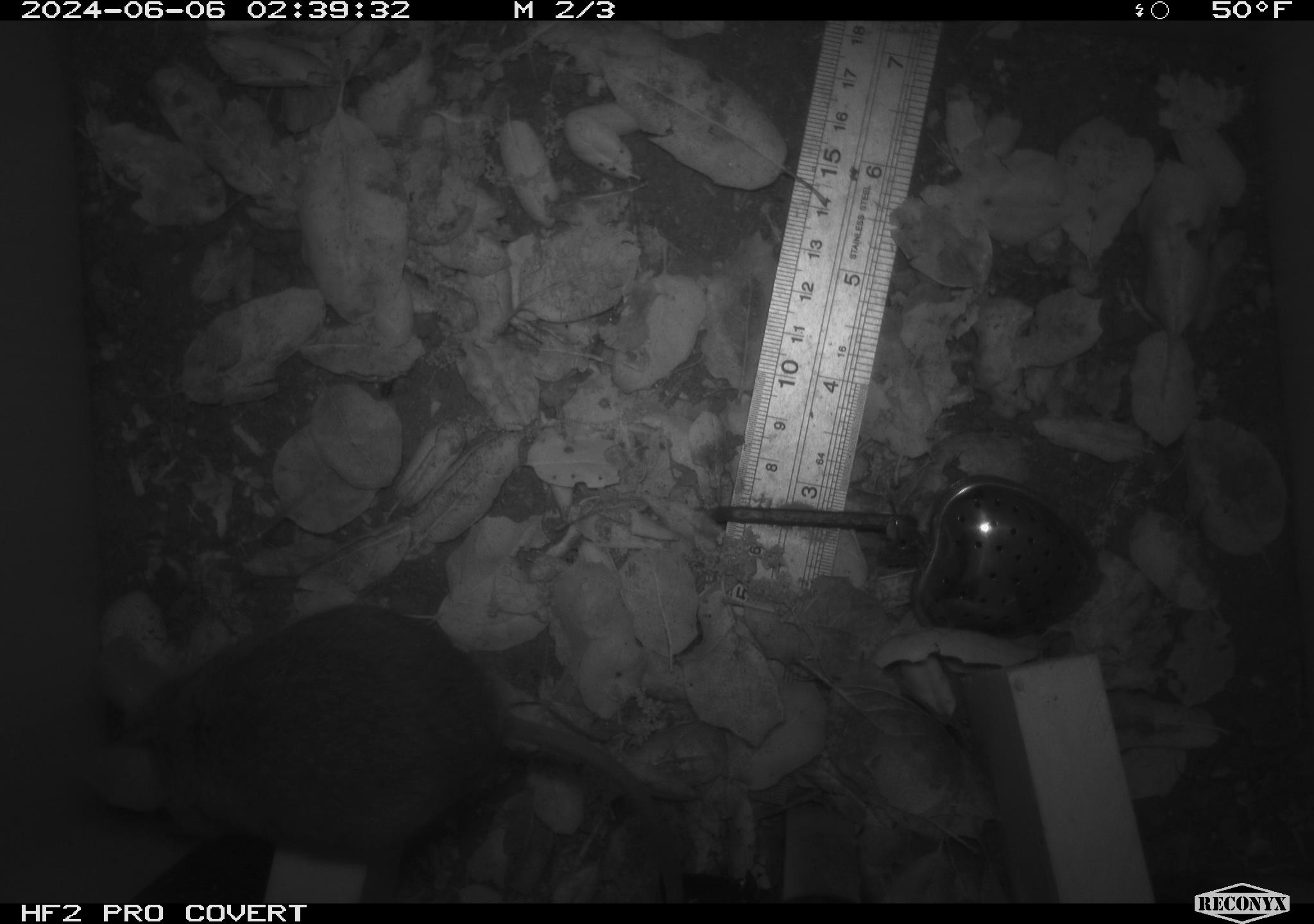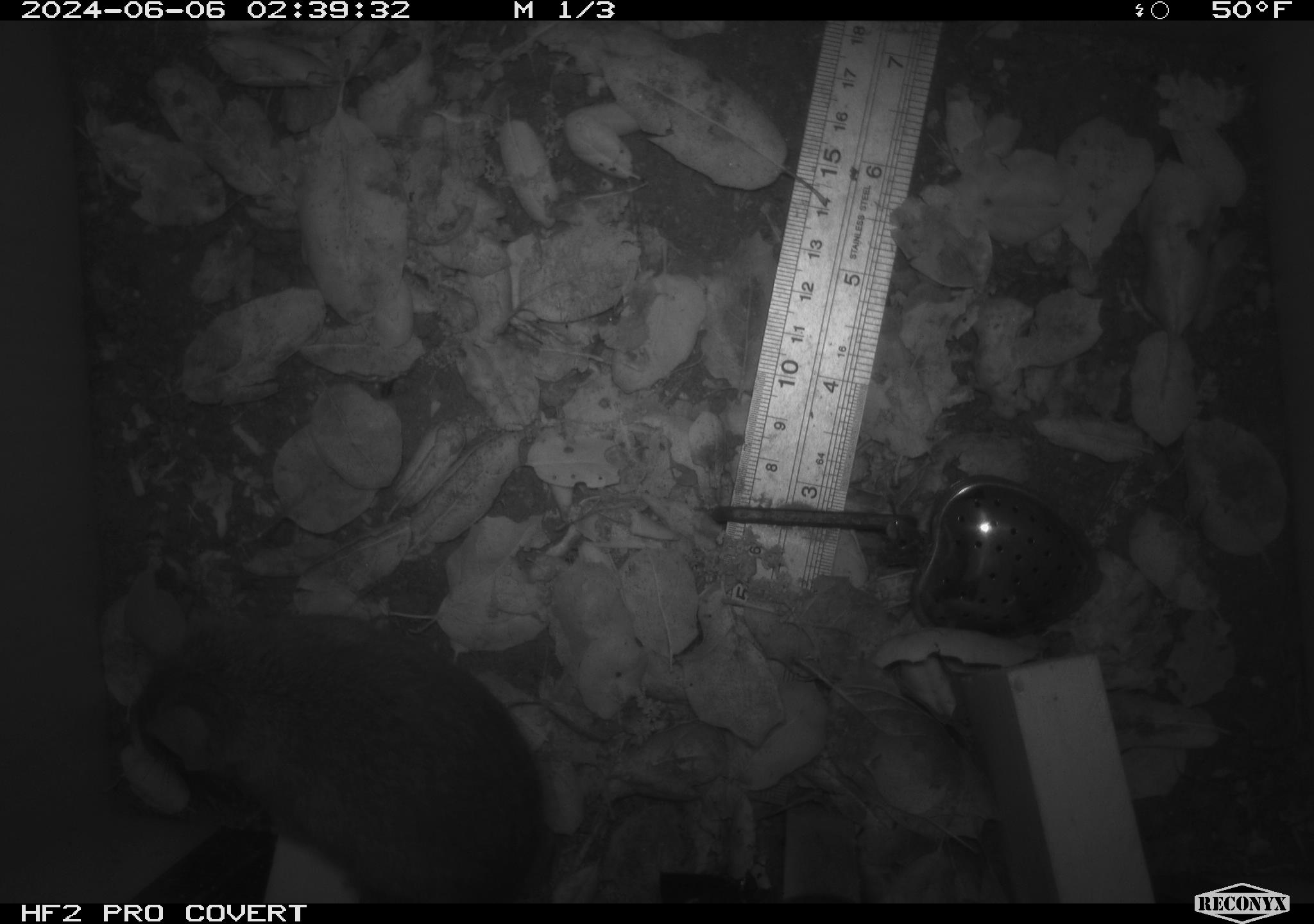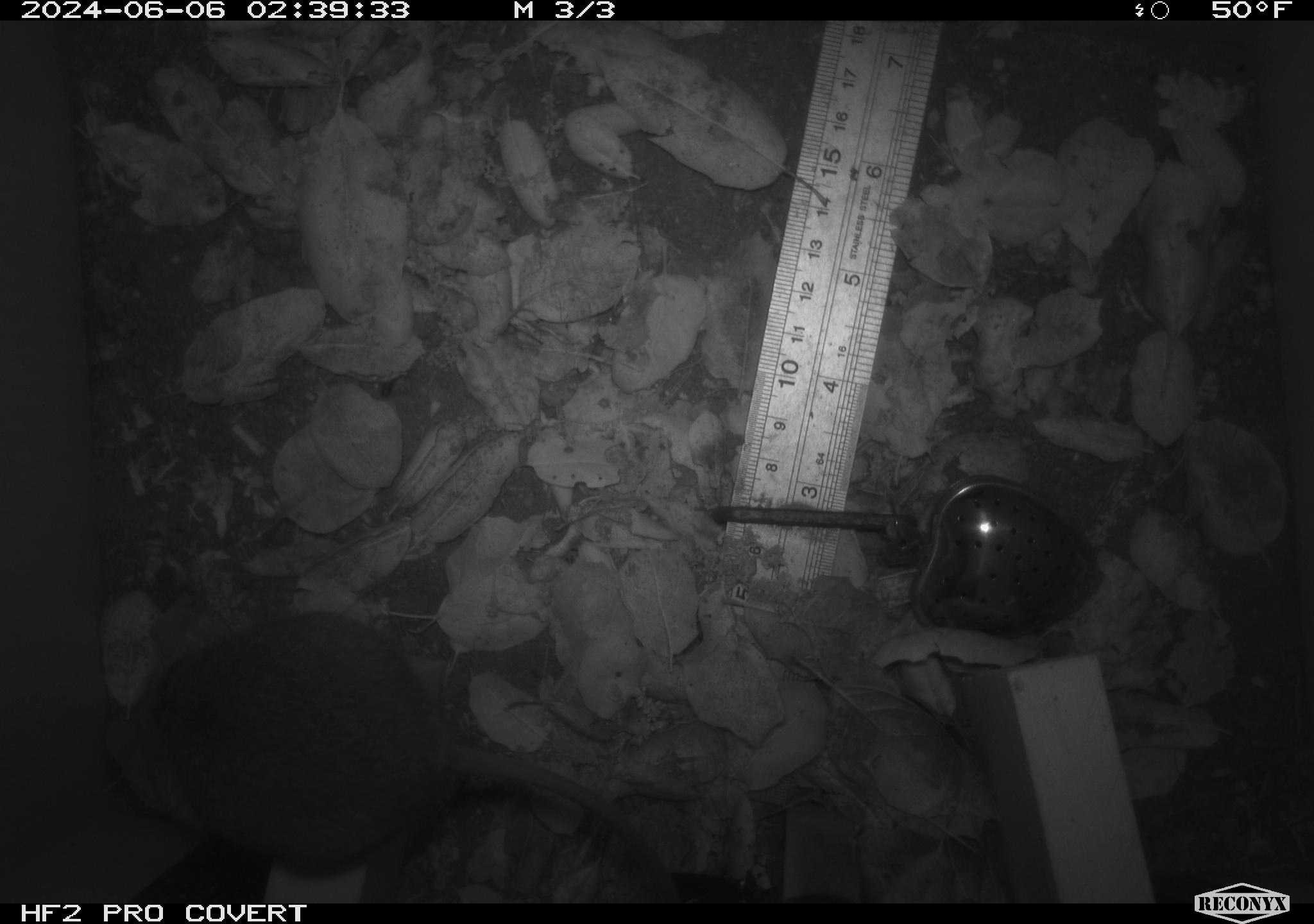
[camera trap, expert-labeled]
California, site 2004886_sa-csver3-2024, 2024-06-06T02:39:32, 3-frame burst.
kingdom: Animalia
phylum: Chordata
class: Mammalia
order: Rodentia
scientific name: Rodentia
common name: rodent